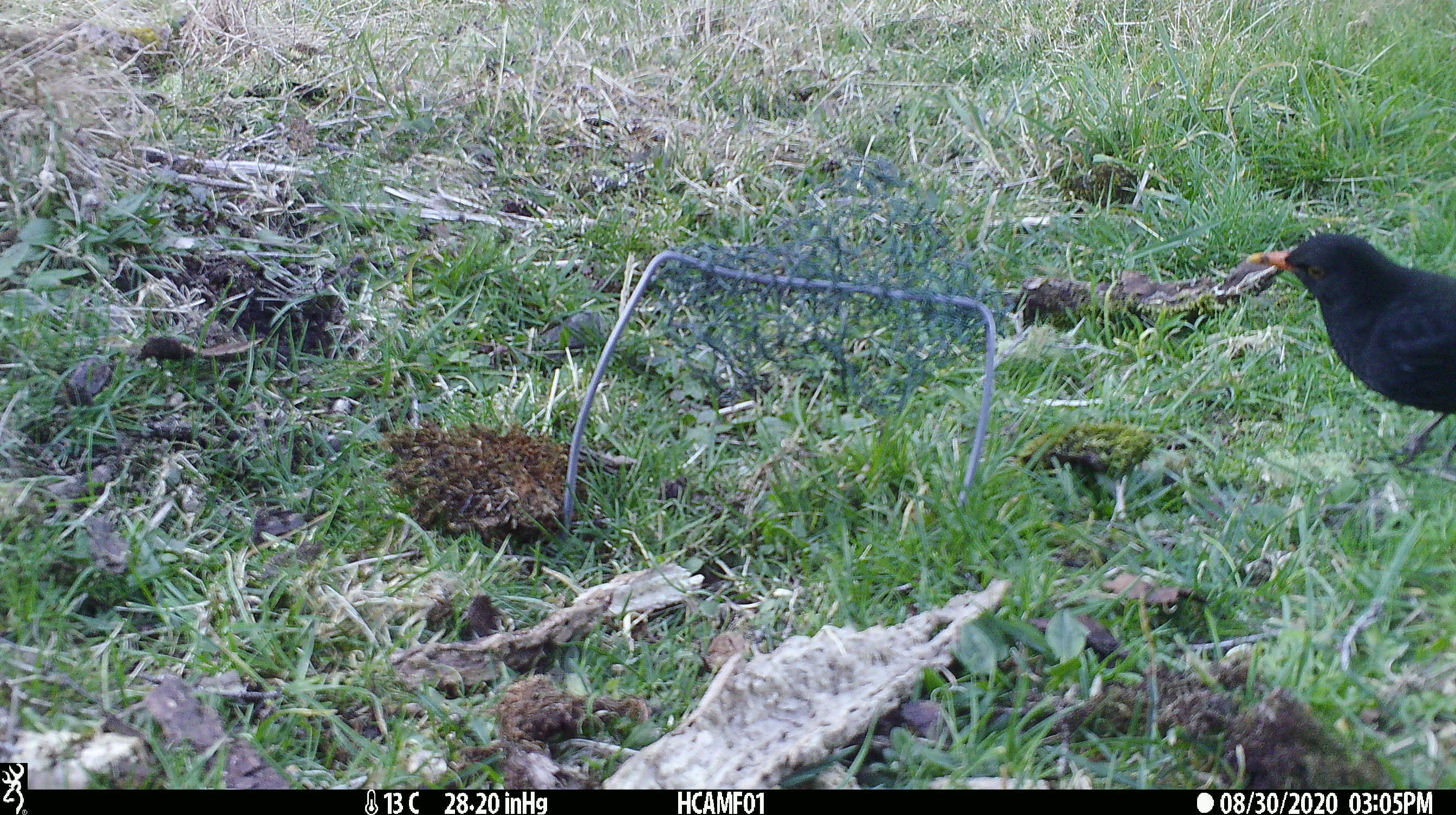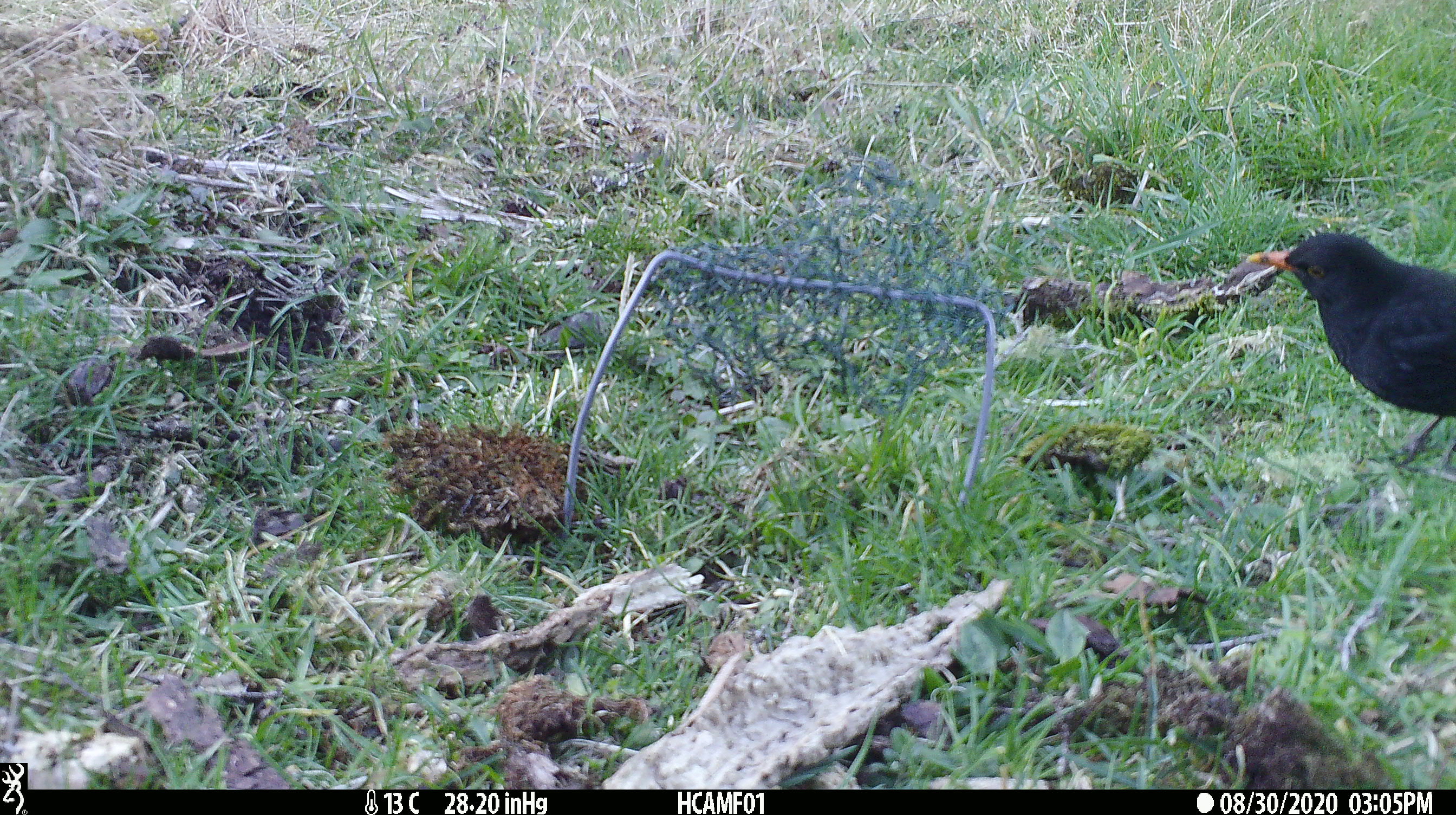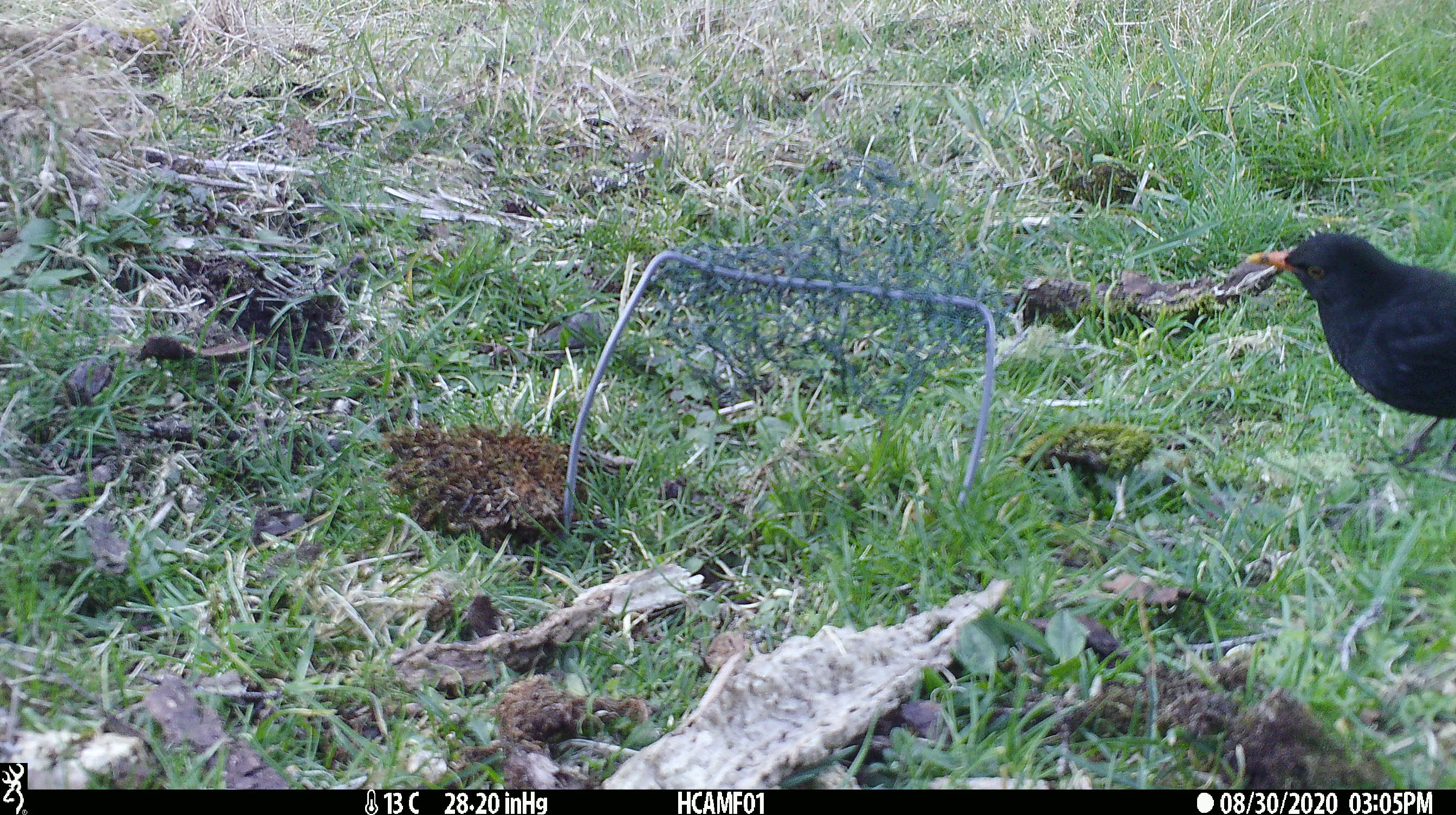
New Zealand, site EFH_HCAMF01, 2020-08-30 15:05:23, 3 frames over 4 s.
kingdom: Animalia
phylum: Chordata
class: Aves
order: Passeriformes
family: Turdidae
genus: Turdus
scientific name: Turdus merula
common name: eurasian blackbird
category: blackbird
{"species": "blackbird (eurasian blackbird) (Turdus merula)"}